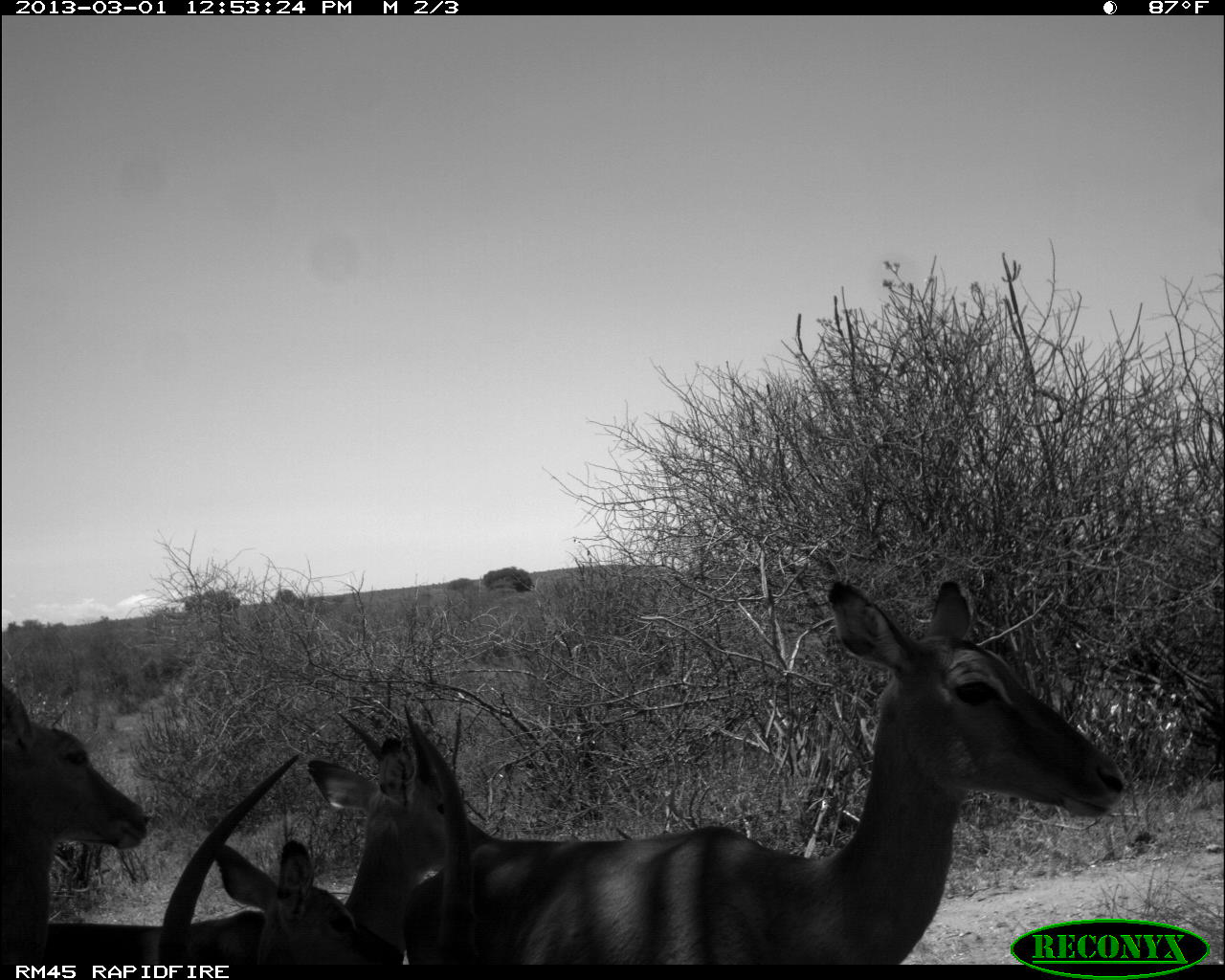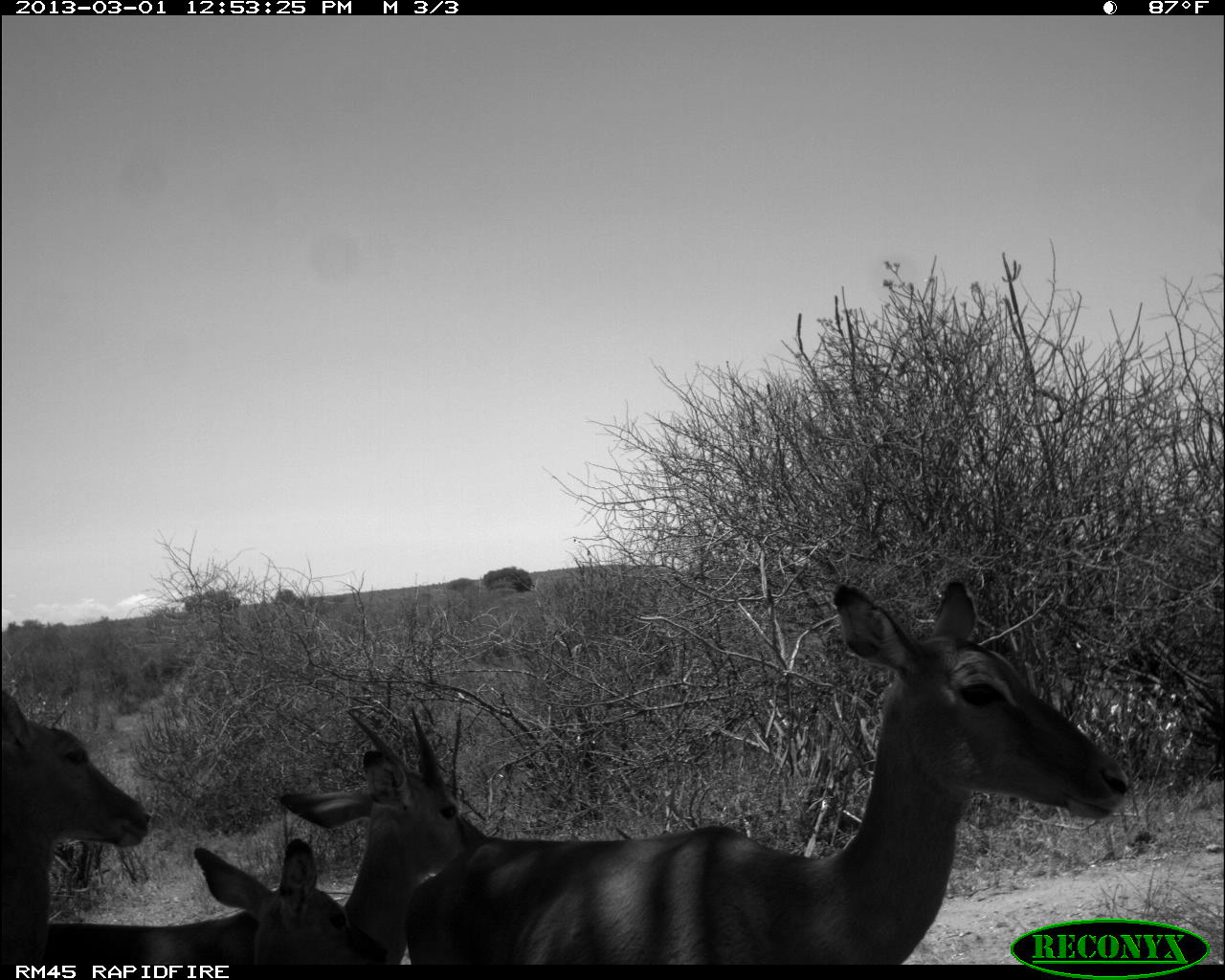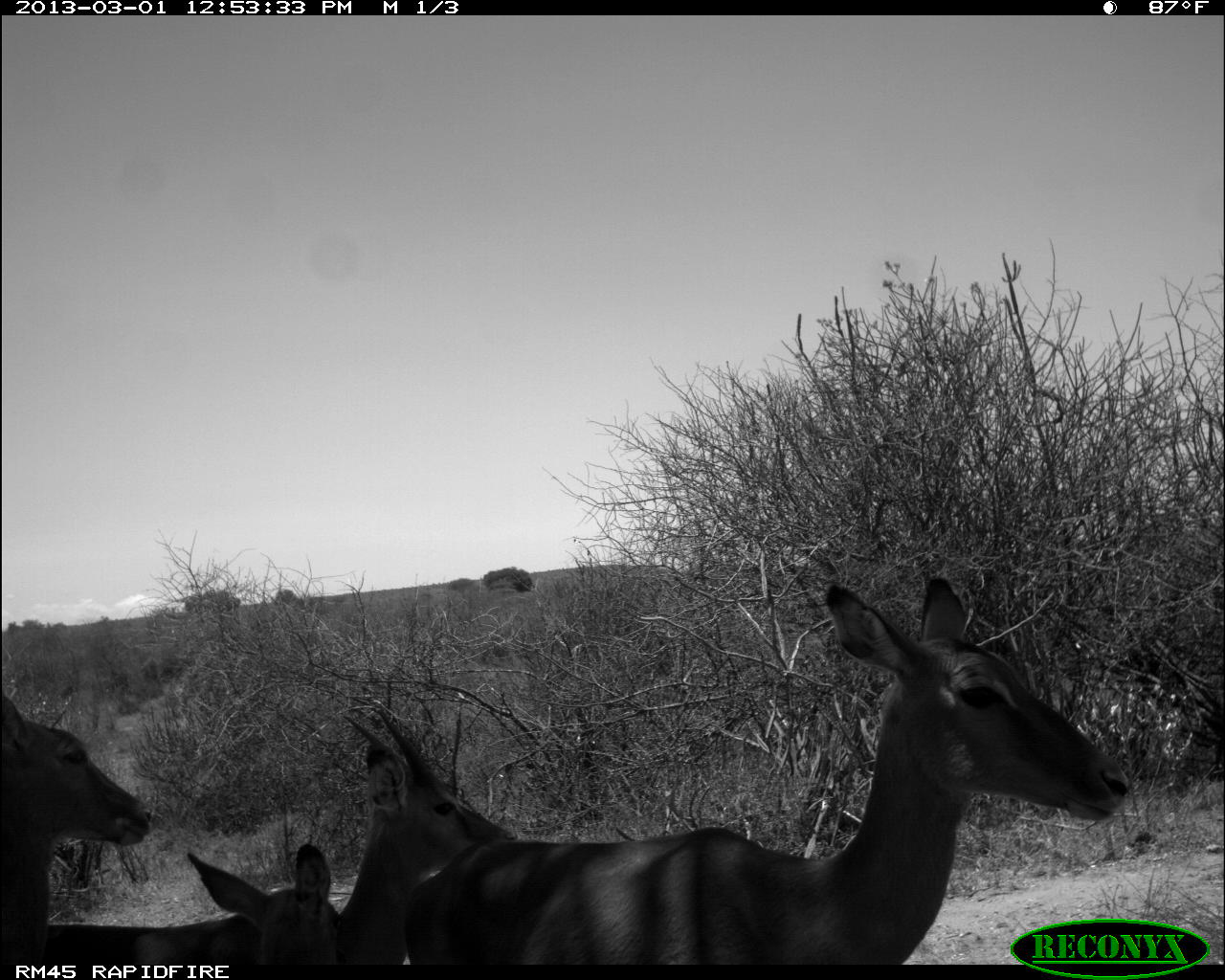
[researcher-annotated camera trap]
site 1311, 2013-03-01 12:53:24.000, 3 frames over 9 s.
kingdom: Animalia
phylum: Chordata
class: Mammalia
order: Artiodactyla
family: Bovidae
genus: Aepyceros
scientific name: Aepyceros melampus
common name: impala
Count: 5.